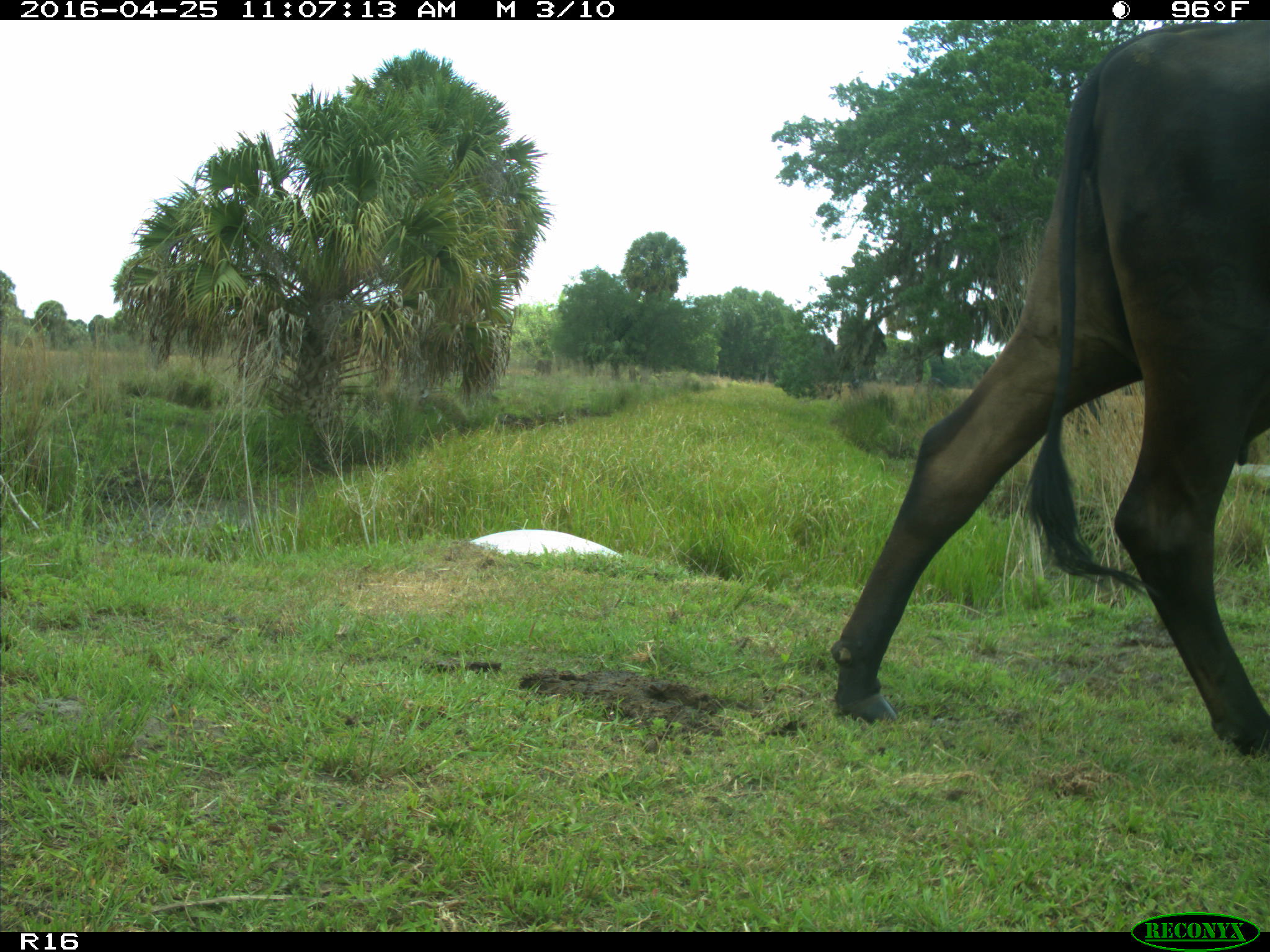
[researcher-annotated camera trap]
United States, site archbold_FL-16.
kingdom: Animalia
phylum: Chordata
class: Mammalia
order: Artiodactyla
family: Bovidae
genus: Bos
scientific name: Bos taurus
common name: domestic cow